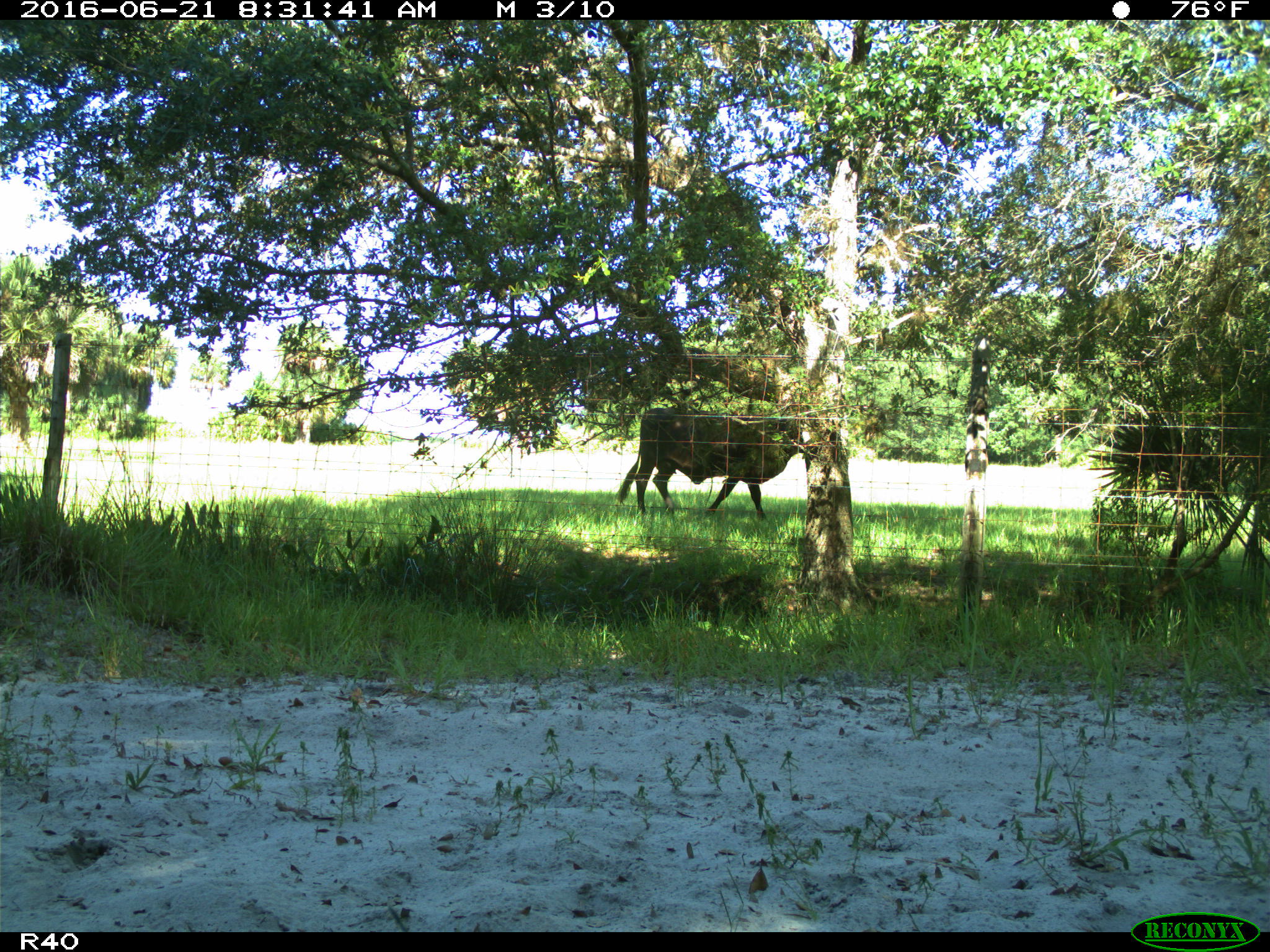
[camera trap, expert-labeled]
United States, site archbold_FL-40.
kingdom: Animalia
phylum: Chordata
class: Mammalia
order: Artiodactyla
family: Bovidae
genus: Bos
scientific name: Bos taurus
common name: domestic cow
Bos taurus (domestic cow).